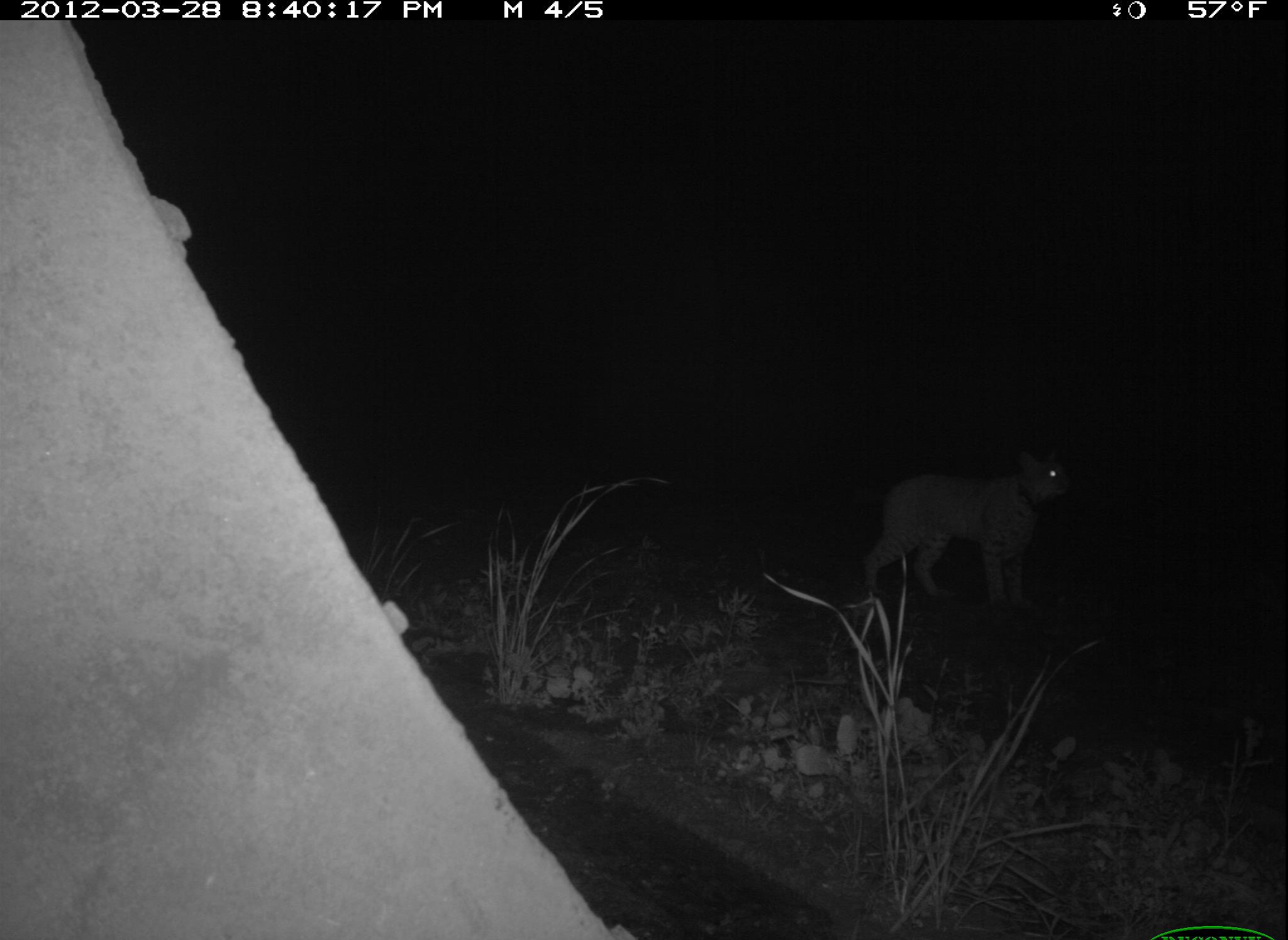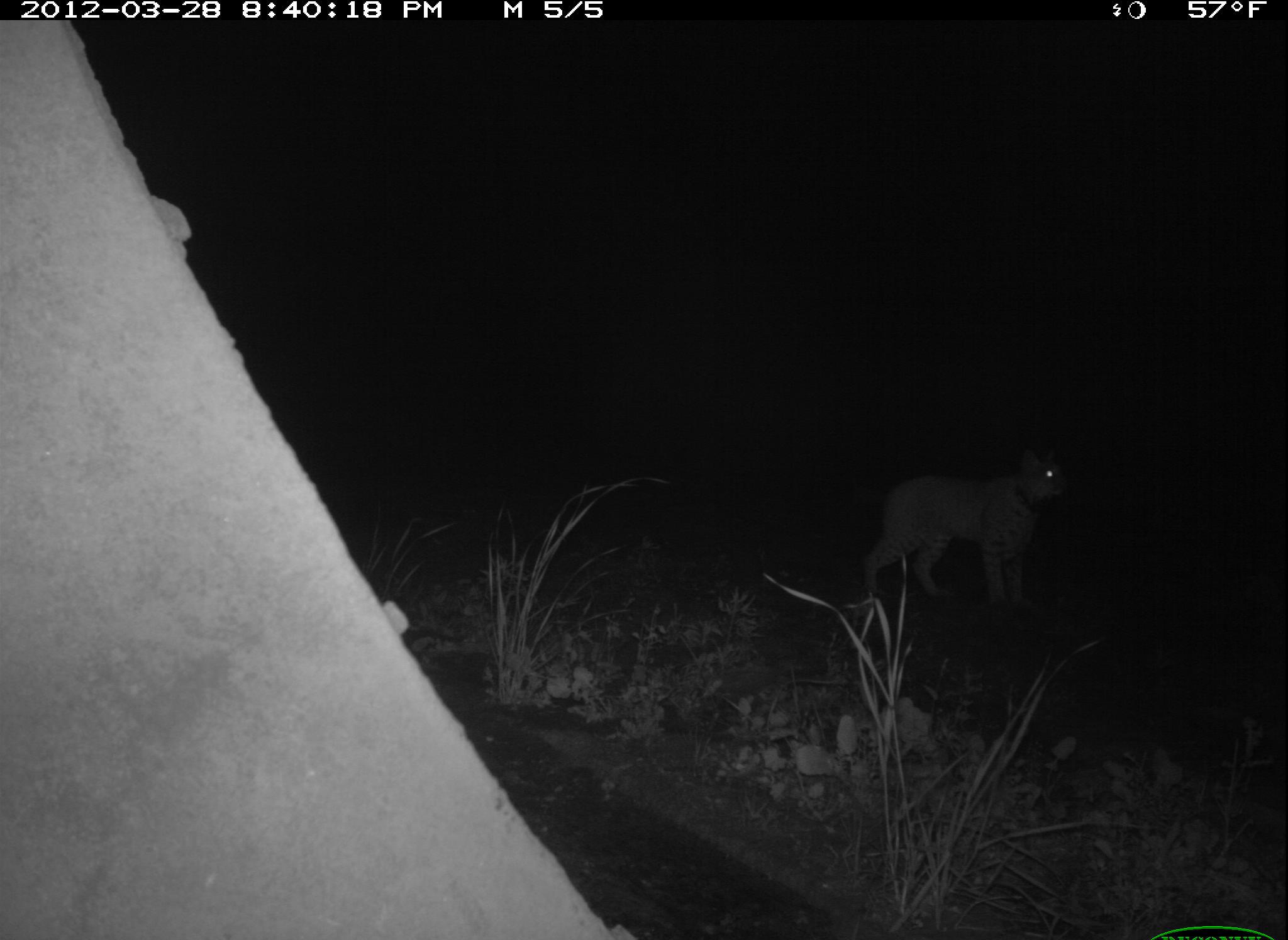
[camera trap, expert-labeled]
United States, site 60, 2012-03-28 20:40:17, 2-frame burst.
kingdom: Animalia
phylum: Chordata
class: Mammalia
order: Carnivora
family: Felidae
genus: Lynx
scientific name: Lynx rufus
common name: bobcat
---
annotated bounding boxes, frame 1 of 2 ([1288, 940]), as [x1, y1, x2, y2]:
bobcat: [862, 451, 1070, 610]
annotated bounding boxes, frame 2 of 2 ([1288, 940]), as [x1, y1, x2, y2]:
bobcat: [857, 451, 1068, 607]